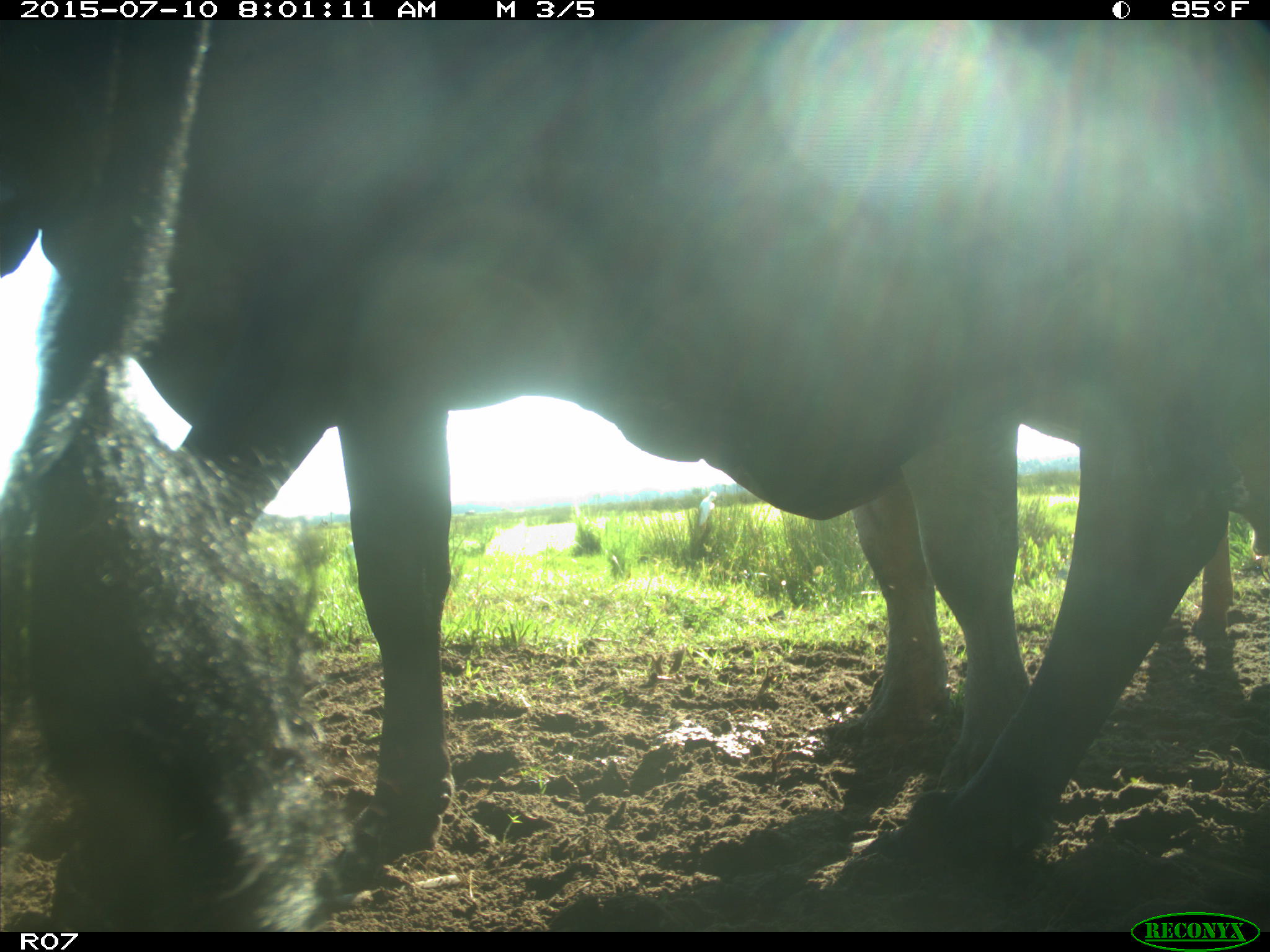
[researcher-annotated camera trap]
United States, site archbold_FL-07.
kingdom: Animalia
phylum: Chordata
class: Mammalia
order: Artiodactyla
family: Bovidae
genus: Bos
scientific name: Bos taurus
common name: domestic cow